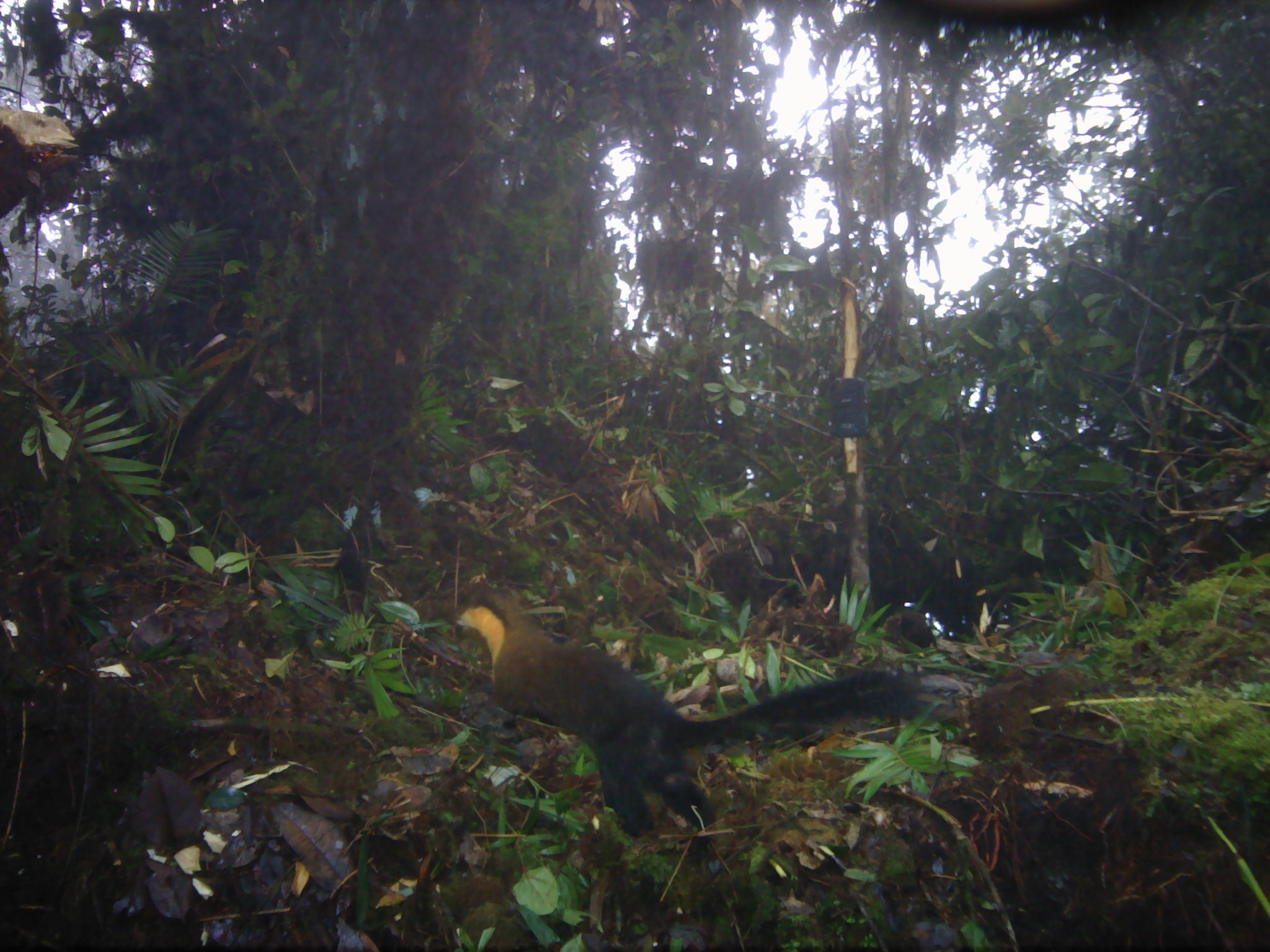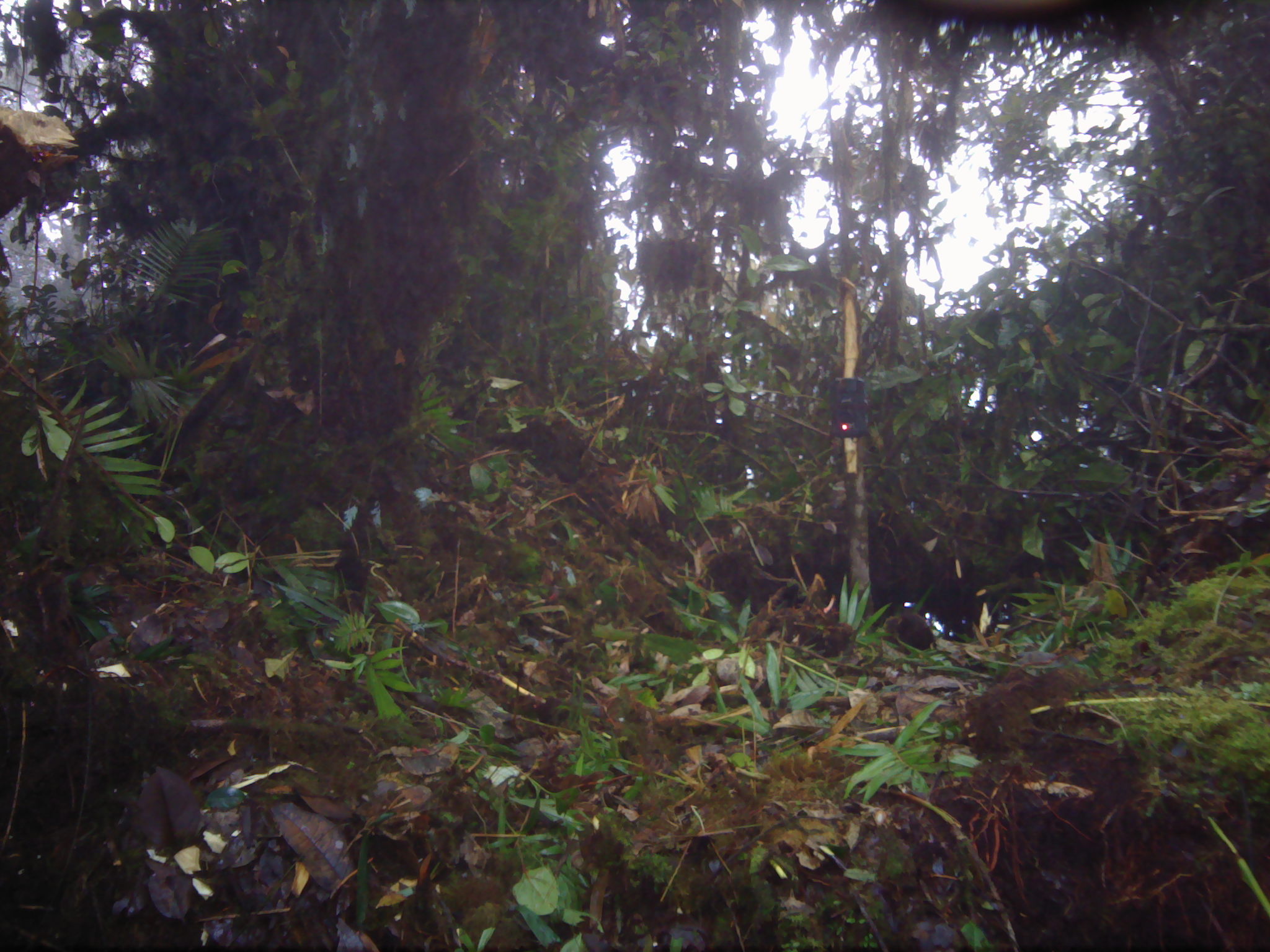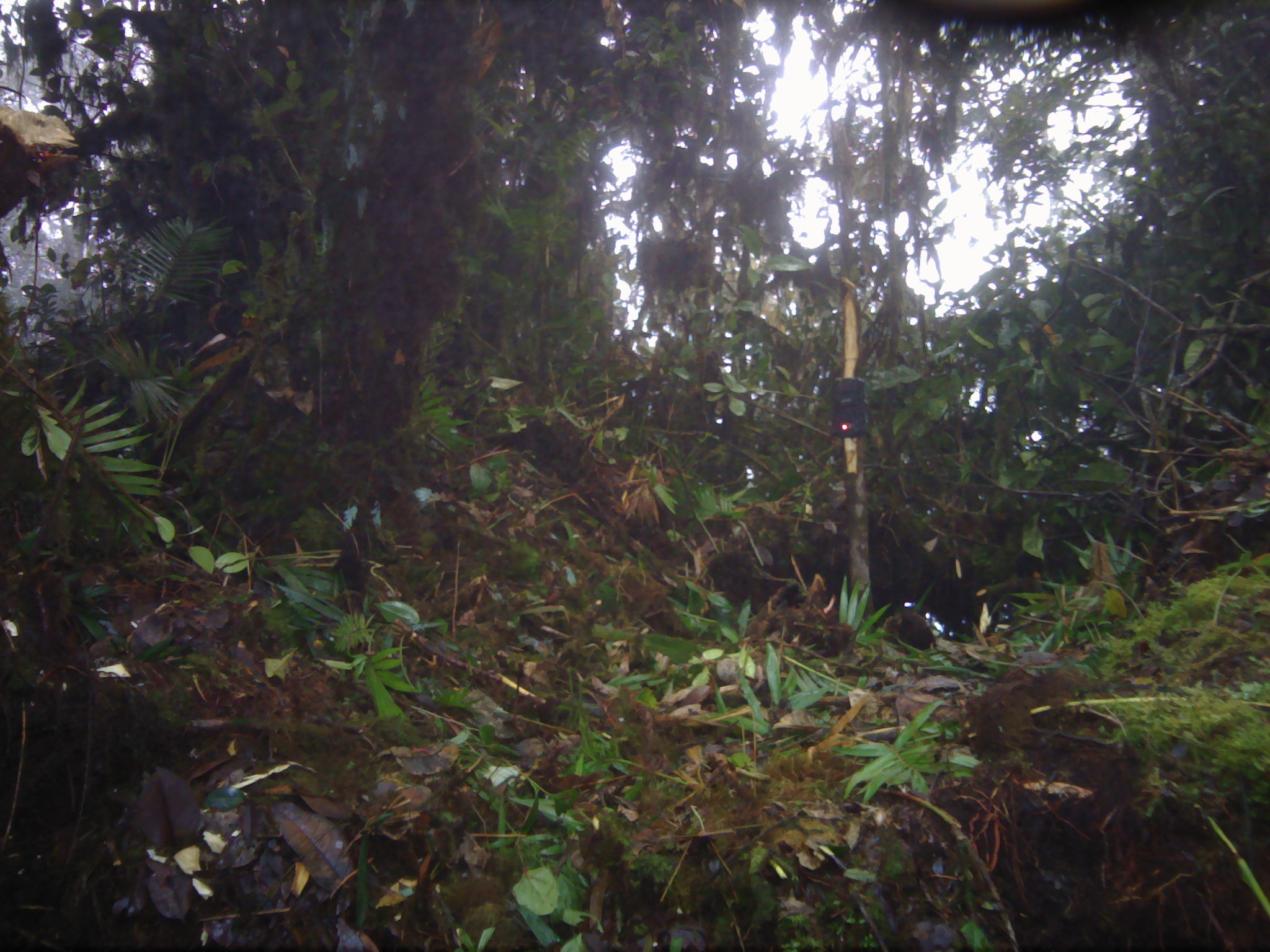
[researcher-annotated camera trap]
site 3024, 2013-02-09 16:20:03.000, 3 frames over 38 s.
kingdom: Animalia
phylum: Chordata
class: Mammalia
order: Carnivora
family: Mustelidae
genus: Martes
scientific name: Martes flavigula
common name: yellow-throated marten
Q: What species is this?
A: Martes flavigula (yellow-throated marten).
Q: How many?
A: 1.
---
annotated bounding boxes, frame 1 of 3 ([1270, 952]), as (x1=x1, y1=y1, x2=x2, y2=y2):
martes flavigula: (x1=439, y1=579, x2=960, y2=836)